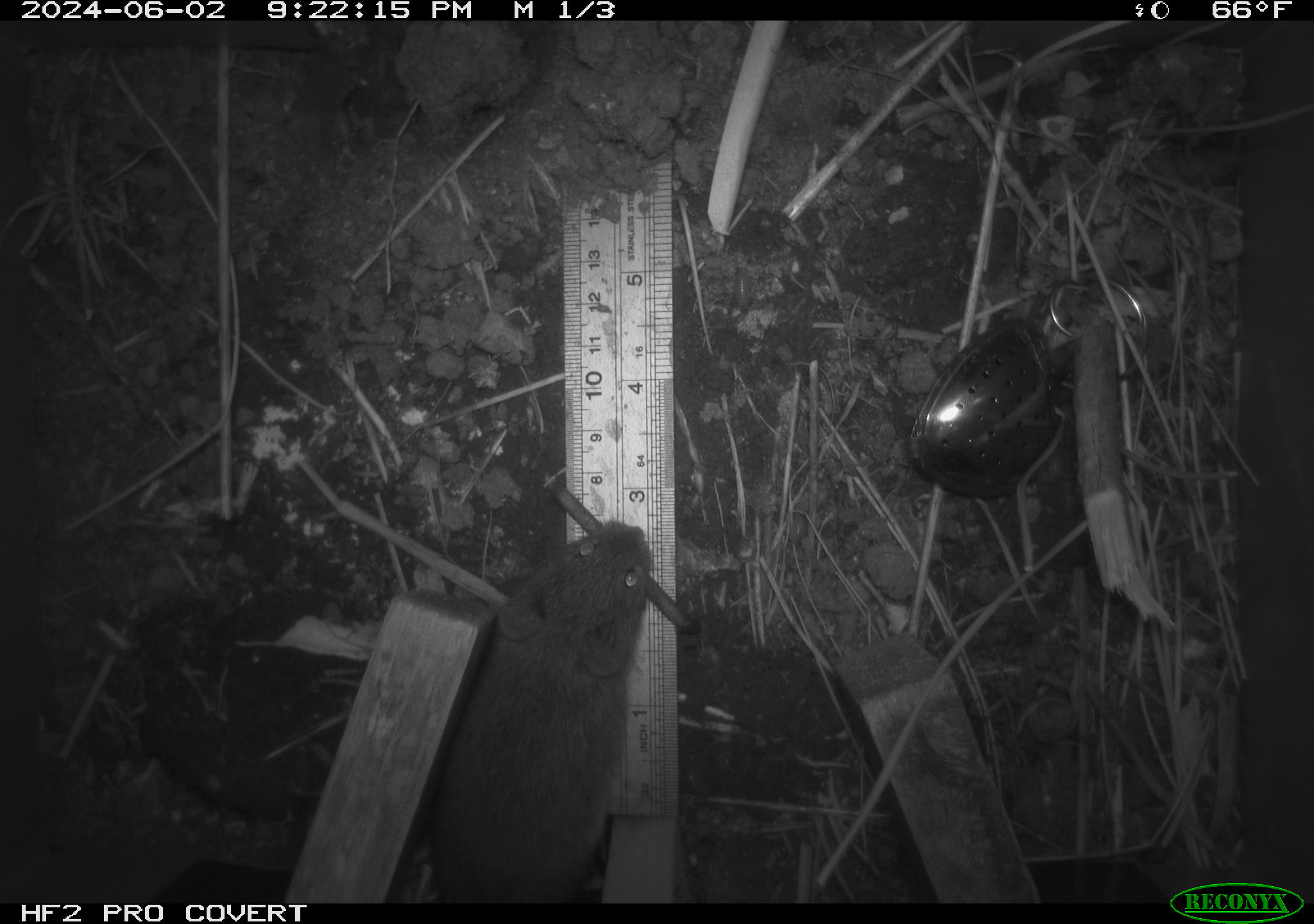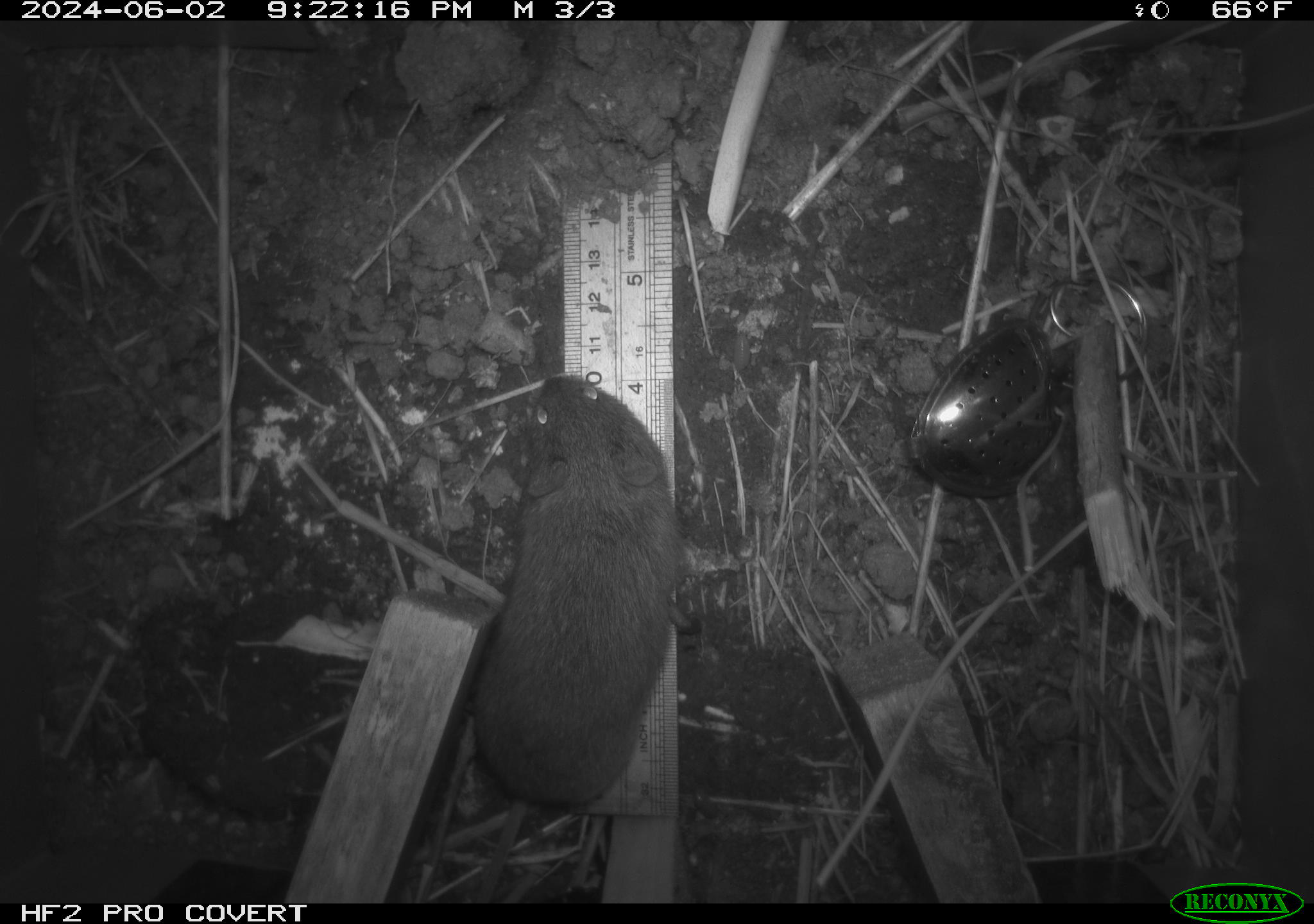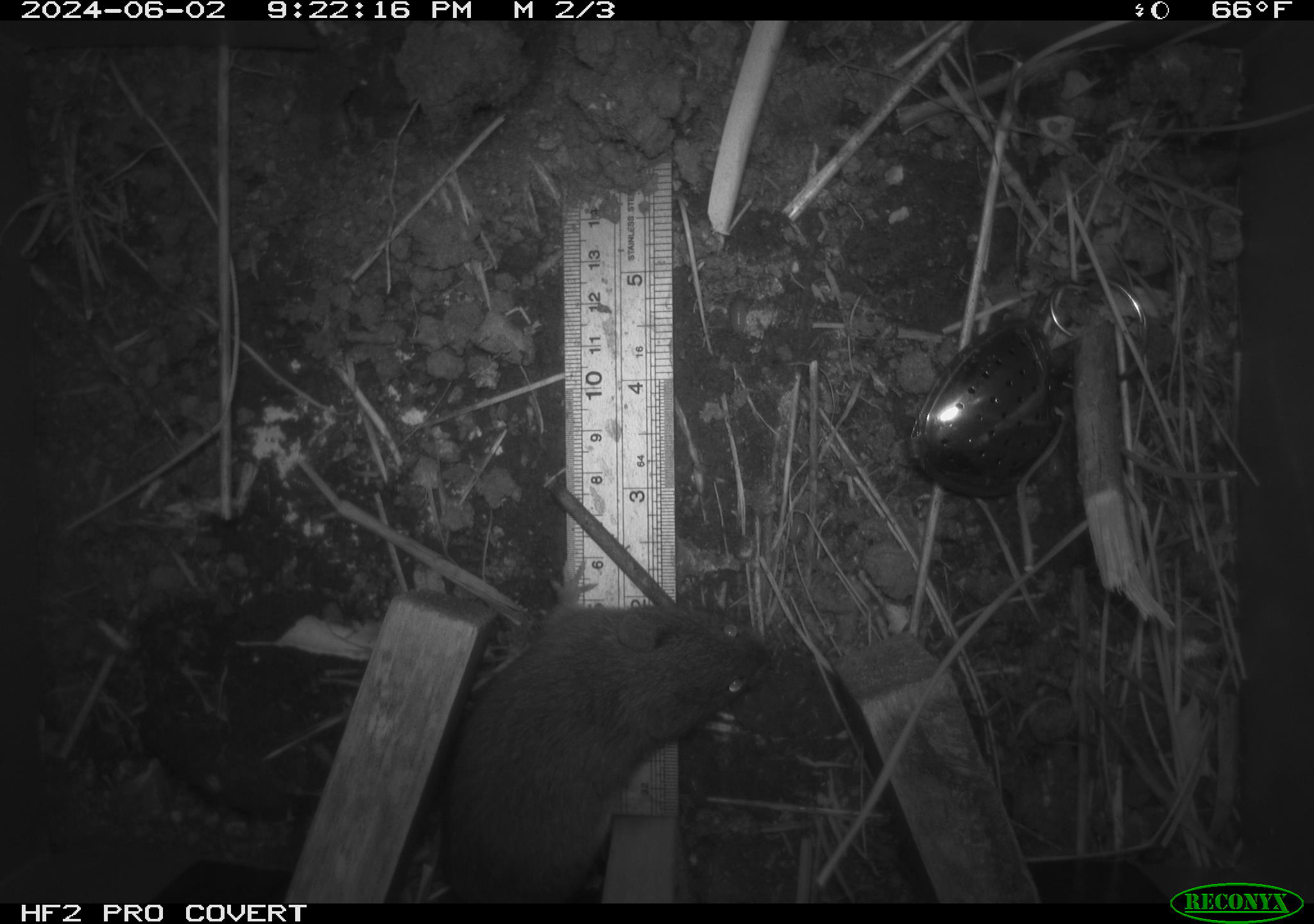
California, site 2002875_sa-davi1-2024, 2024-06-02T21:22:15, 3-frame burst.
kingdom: Animalia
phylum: Chordata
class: Mammalia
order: Rodentia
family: Cricetidae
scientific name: Arvicolinae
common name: voles, lemmings, and muskrats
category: arvicolinae subfamily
Arvicolinae subfamily (voles, lemmings, and muskrats) (Arvicolinae).